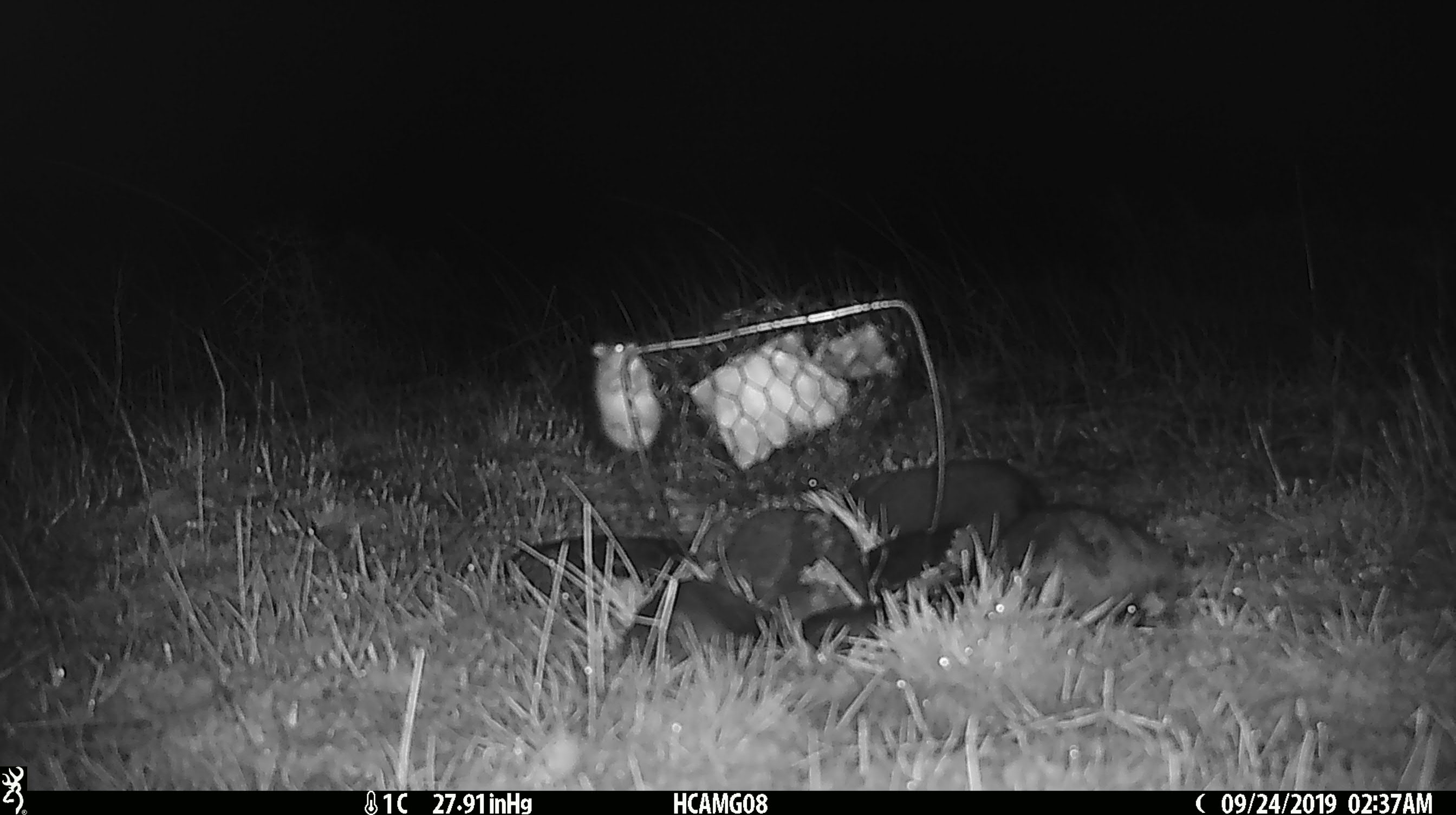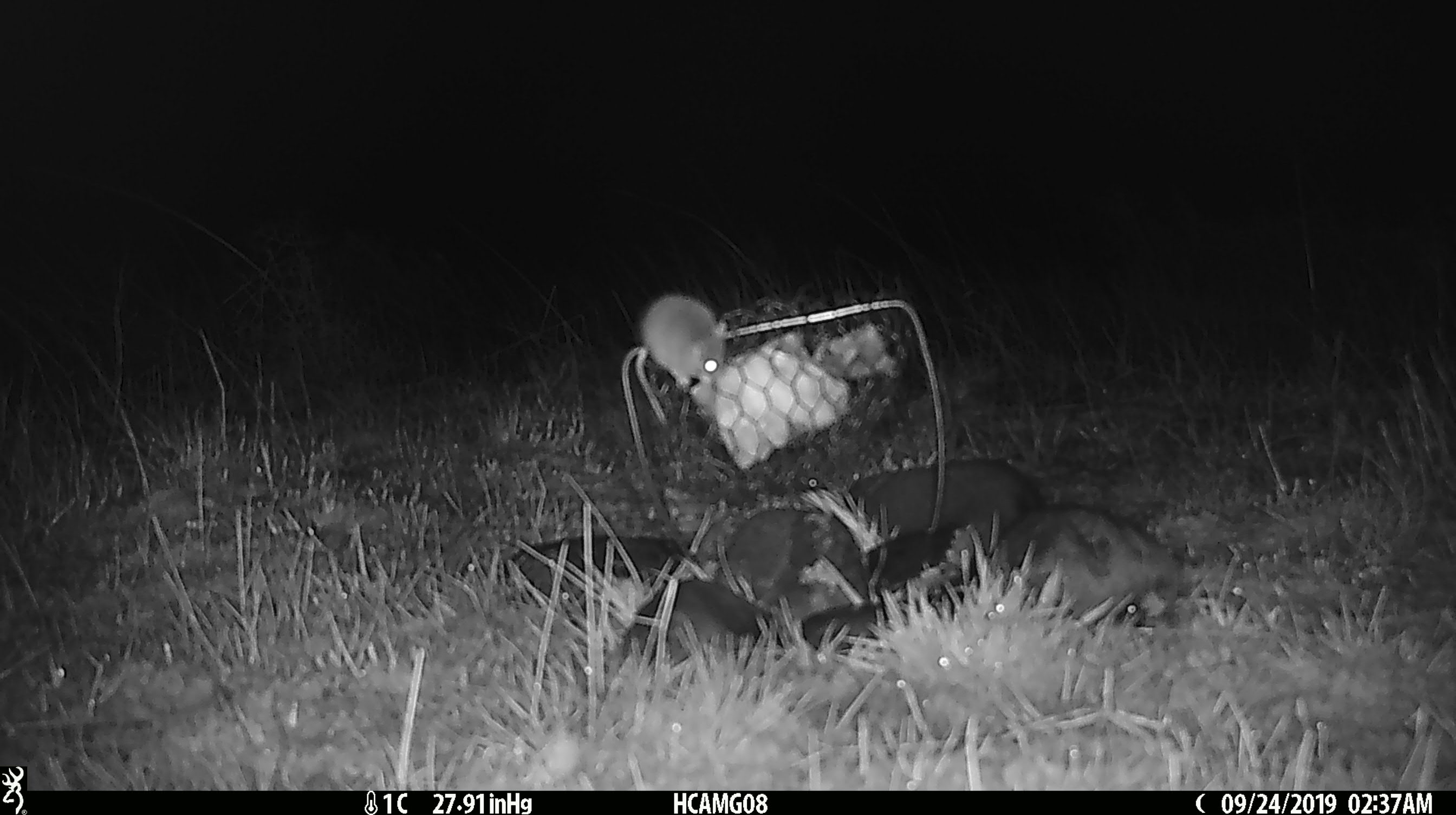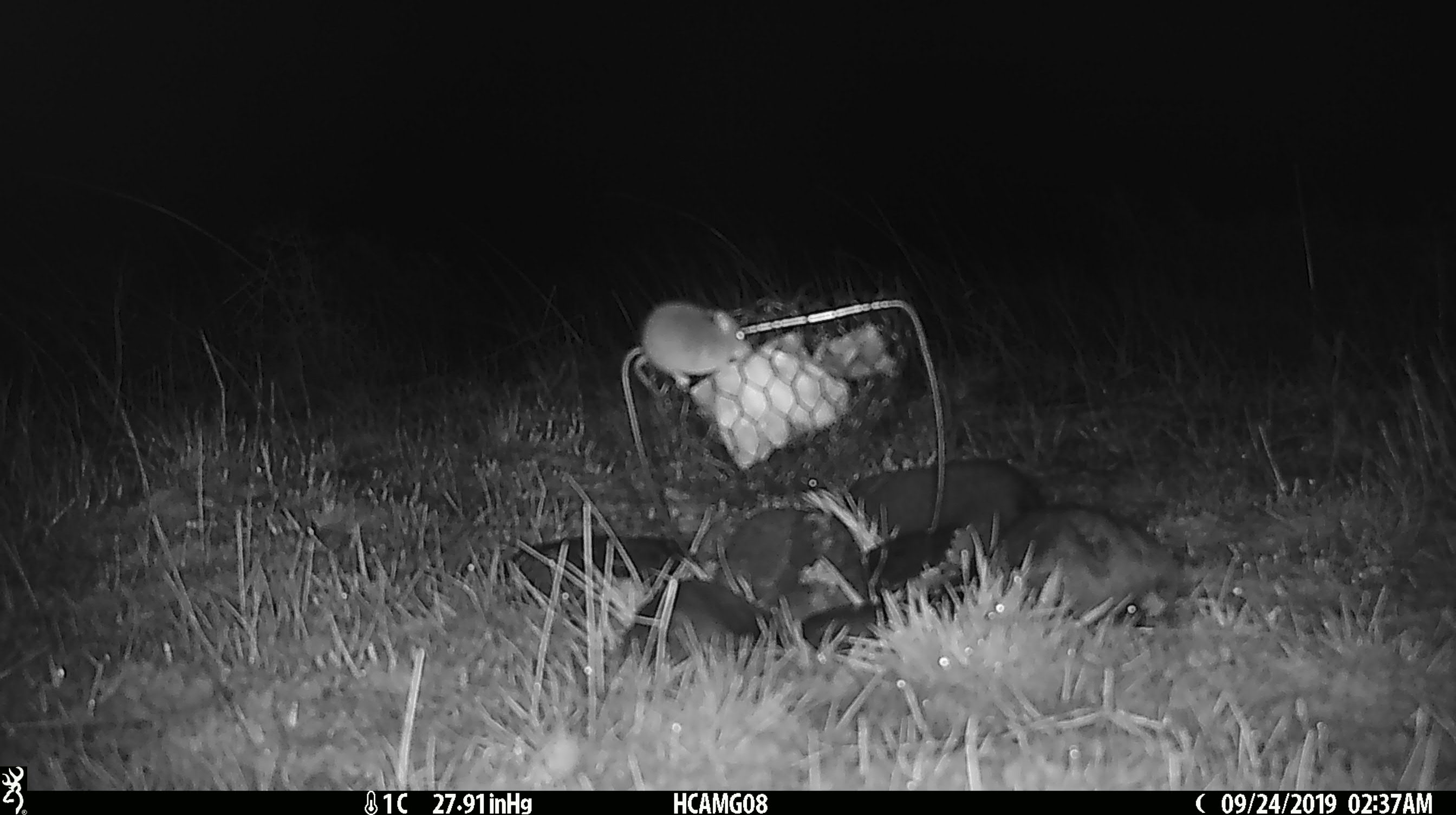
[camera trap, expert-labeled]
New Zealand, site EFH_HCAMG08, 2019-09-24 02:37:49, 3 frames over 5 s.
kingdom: Animalia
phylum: Chordata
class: Mammalia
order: Rodentia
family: Muridae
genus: Mus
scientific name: Mus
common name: mouse